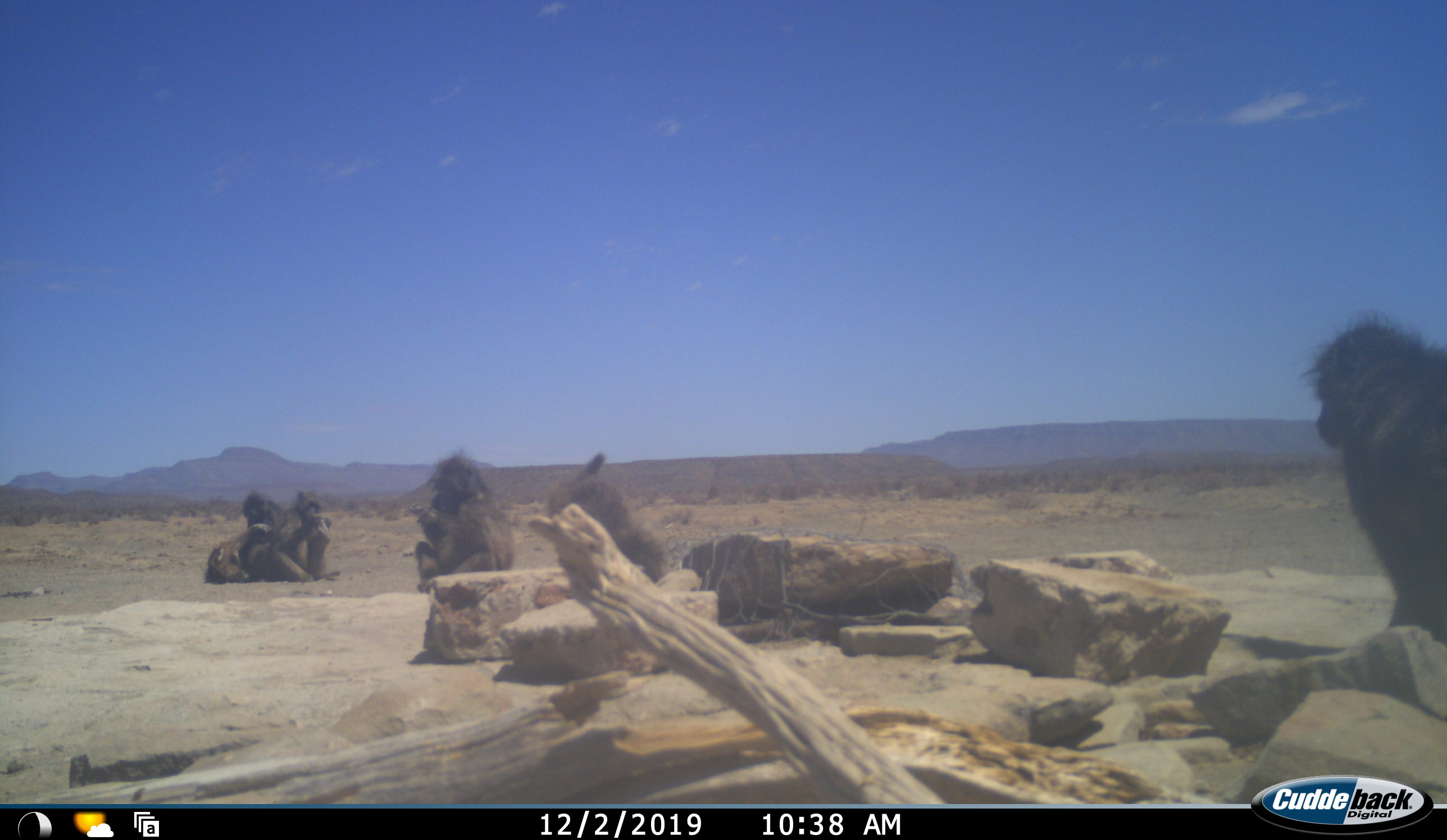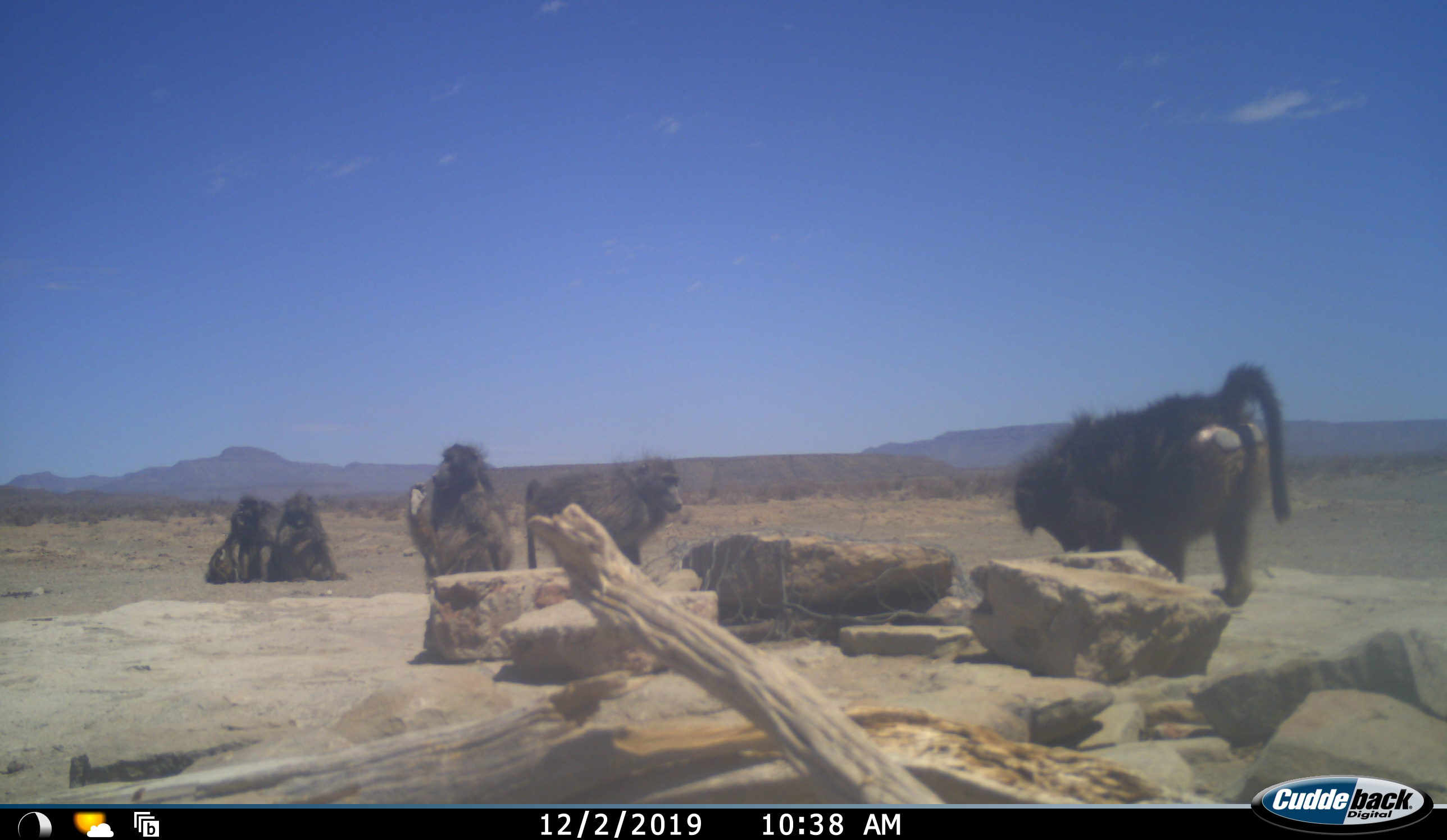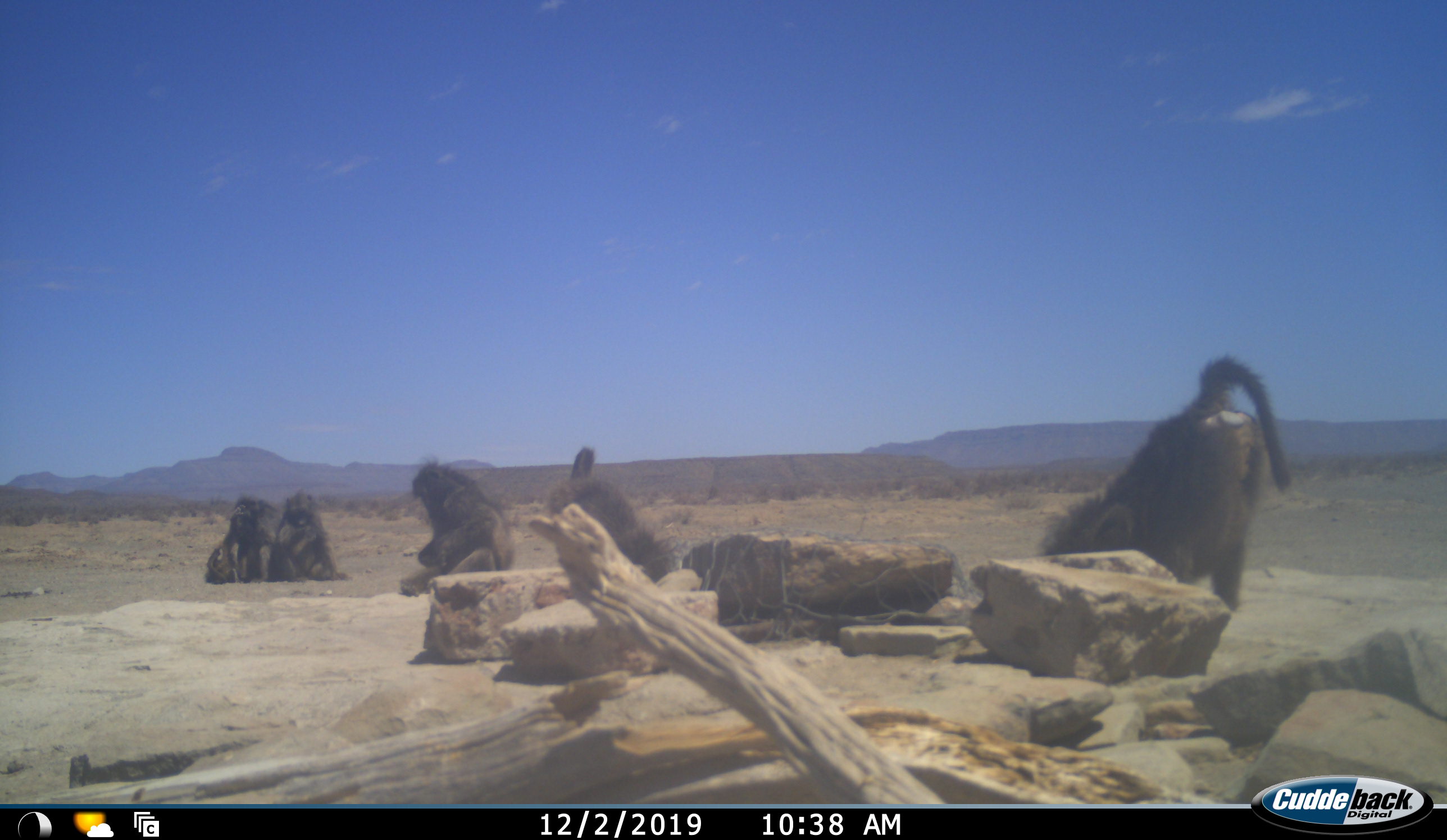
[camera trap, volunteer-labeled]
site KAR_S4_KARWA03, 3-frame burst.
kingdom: Animalia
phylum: Chordata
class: Mammalia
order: Primates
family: Cercopithecidae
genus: Papio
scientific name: Papio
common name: baboon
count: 6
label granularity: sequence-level